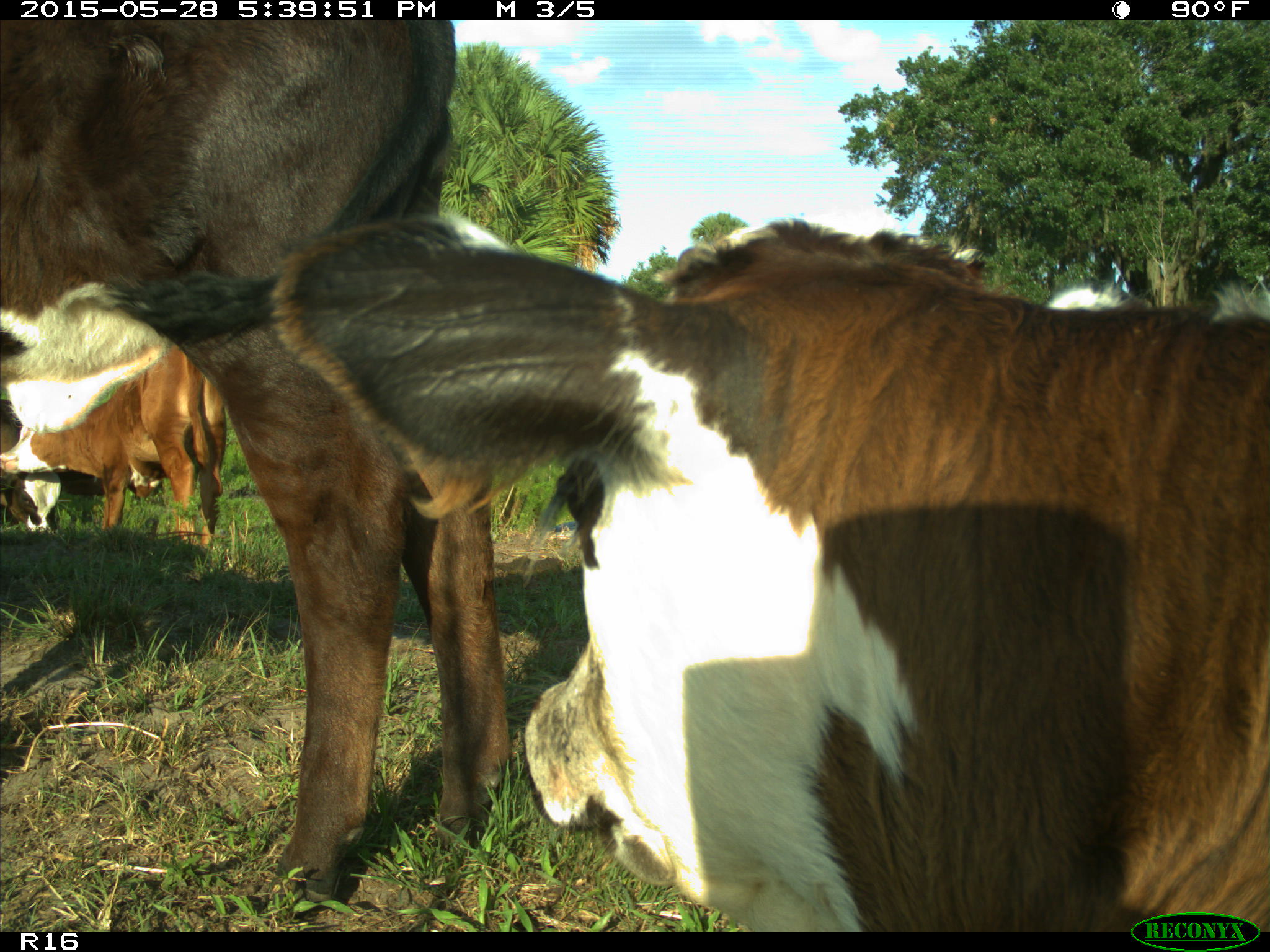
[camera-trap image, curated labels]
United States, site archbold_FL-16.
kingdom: Animalia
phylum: Chordata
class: Mammalia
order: Artiodactyla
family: Bovidae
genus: Bos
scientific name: Bos taurus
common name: domestic cow